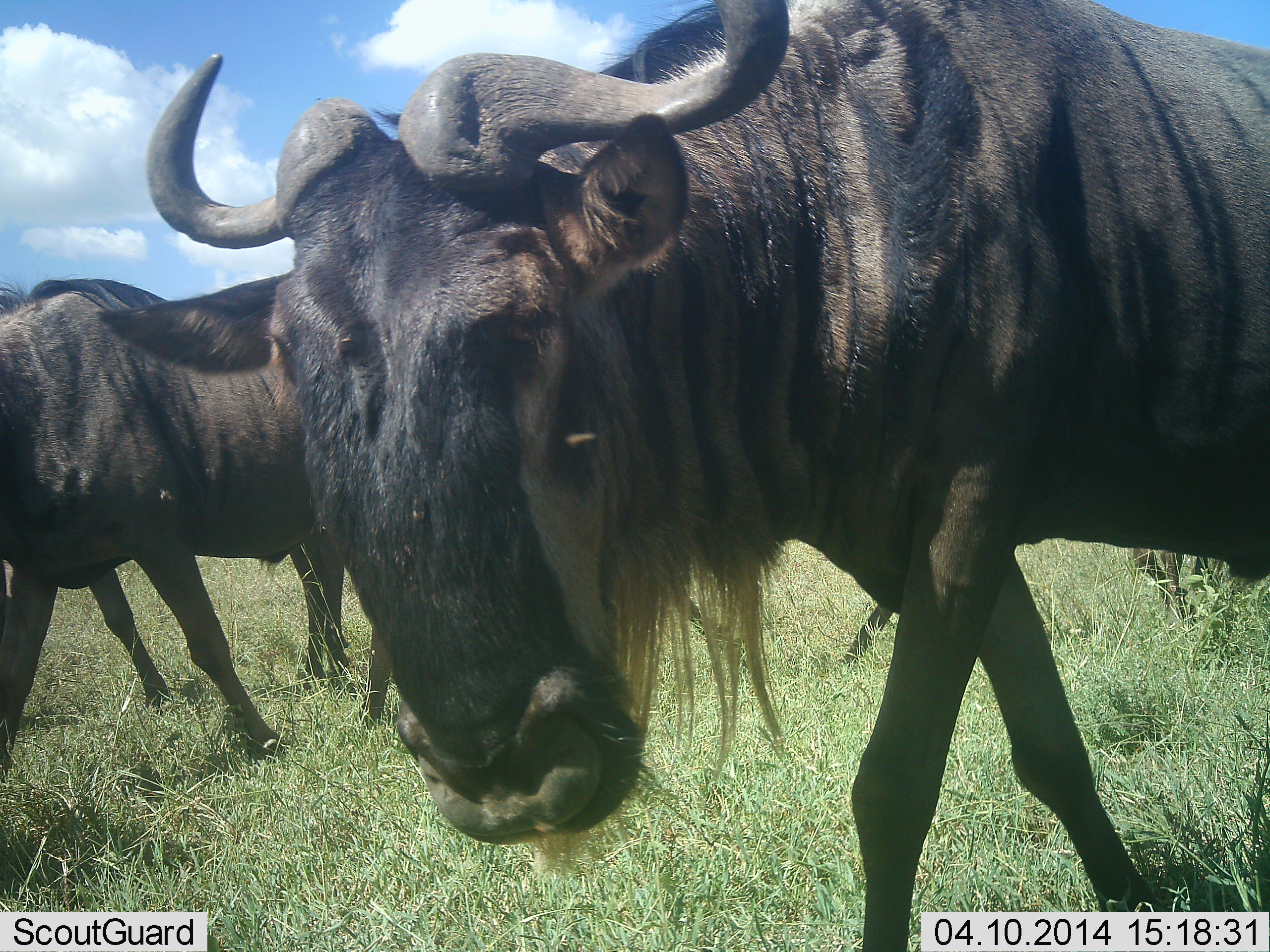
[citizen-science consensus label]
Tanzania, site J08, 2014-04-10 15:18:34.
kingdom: Animalia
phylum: Chordata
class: Mammalia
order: Artiodactyla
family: Bovidae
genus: Connochaetes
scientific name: Connochaetes taurinus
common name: blue wildebeest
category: wildebeest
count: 3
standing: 40%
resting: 0%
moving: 70%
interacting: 0%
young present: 0%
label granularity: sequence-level